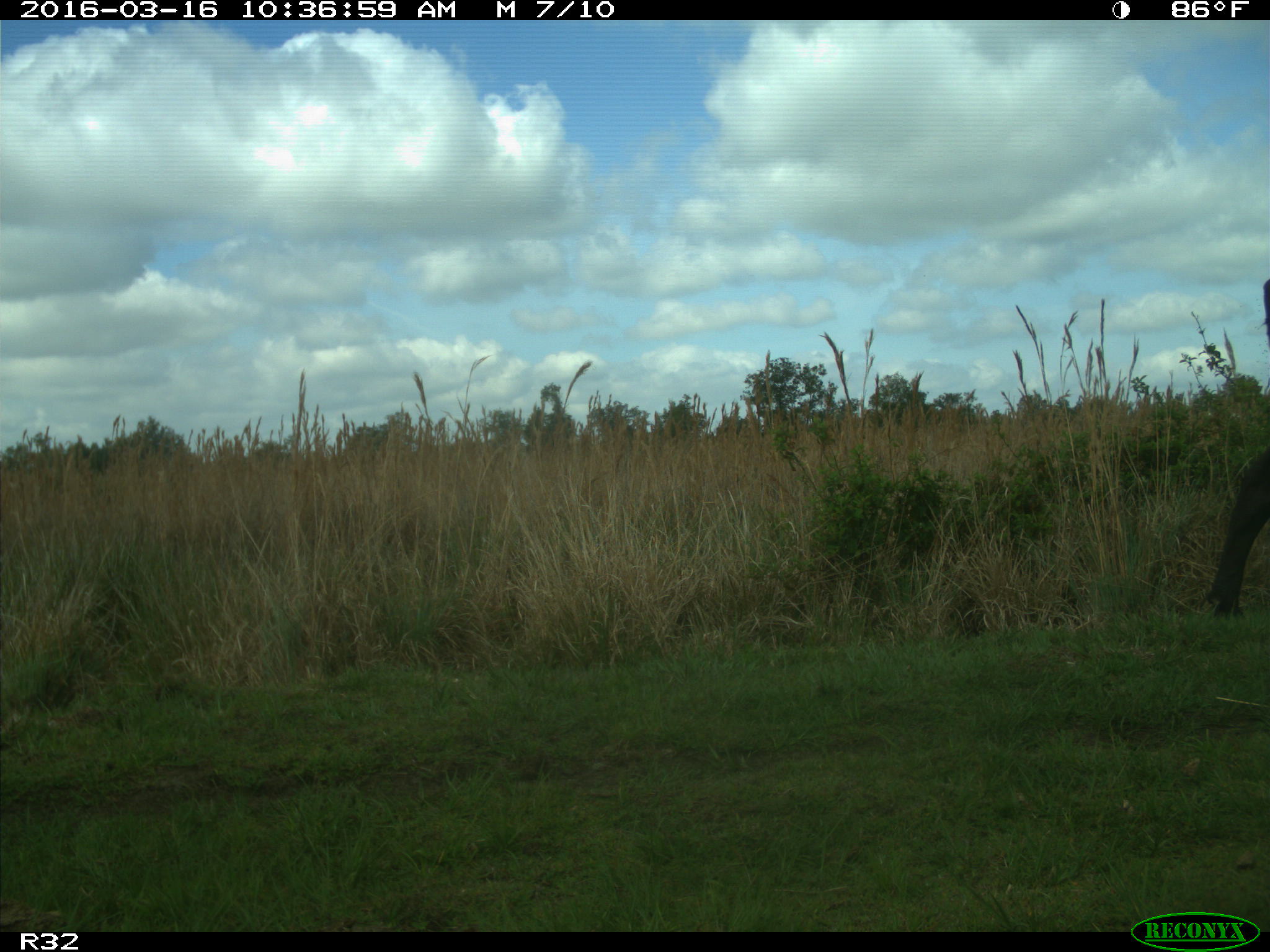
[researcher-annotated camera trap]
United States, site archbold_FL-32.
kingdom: Animalia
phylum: Chordata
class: Mammalia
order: Artiodactyla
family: Bovidae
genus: Bos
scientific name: Bos taurus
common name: domestic cow